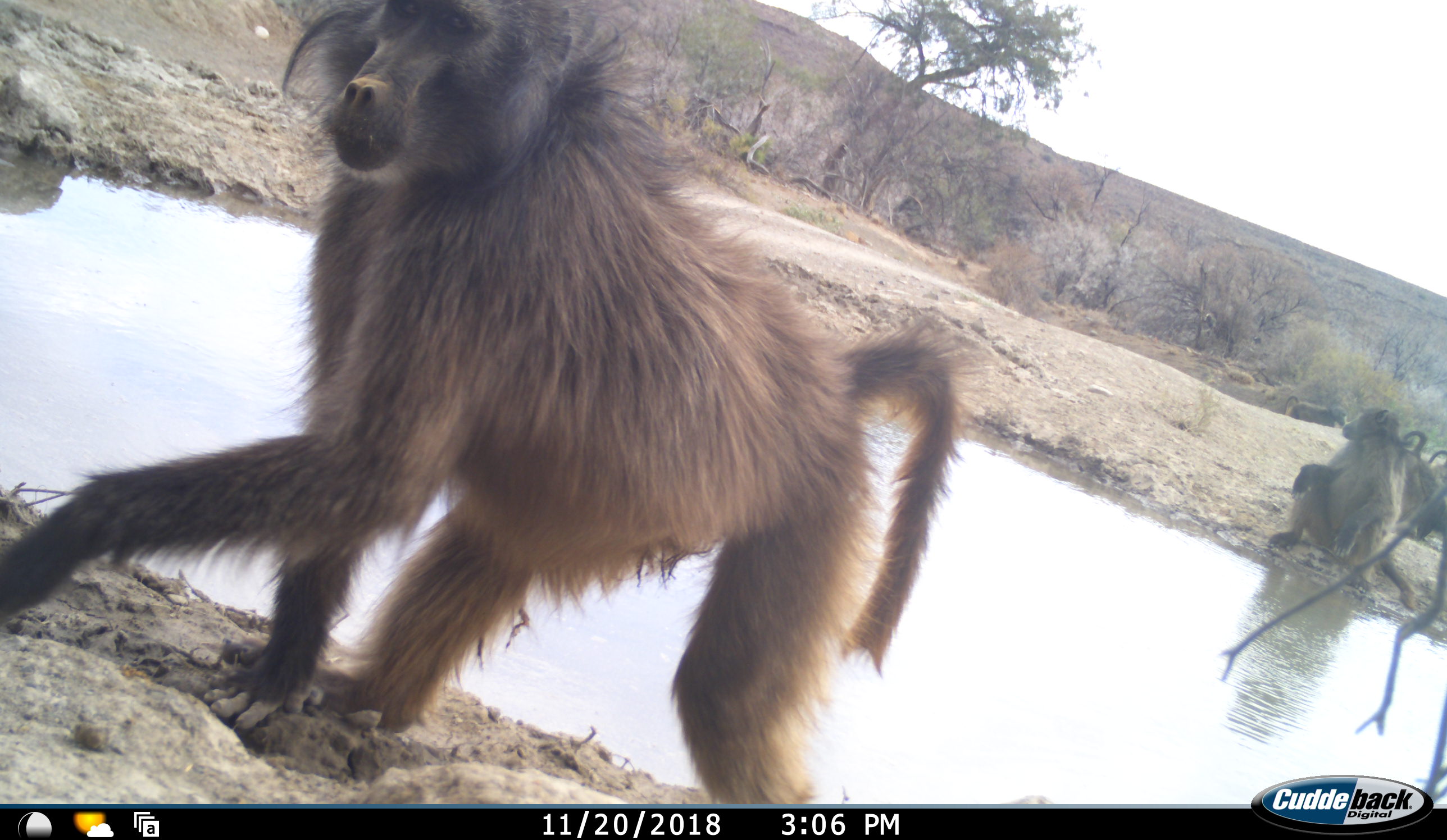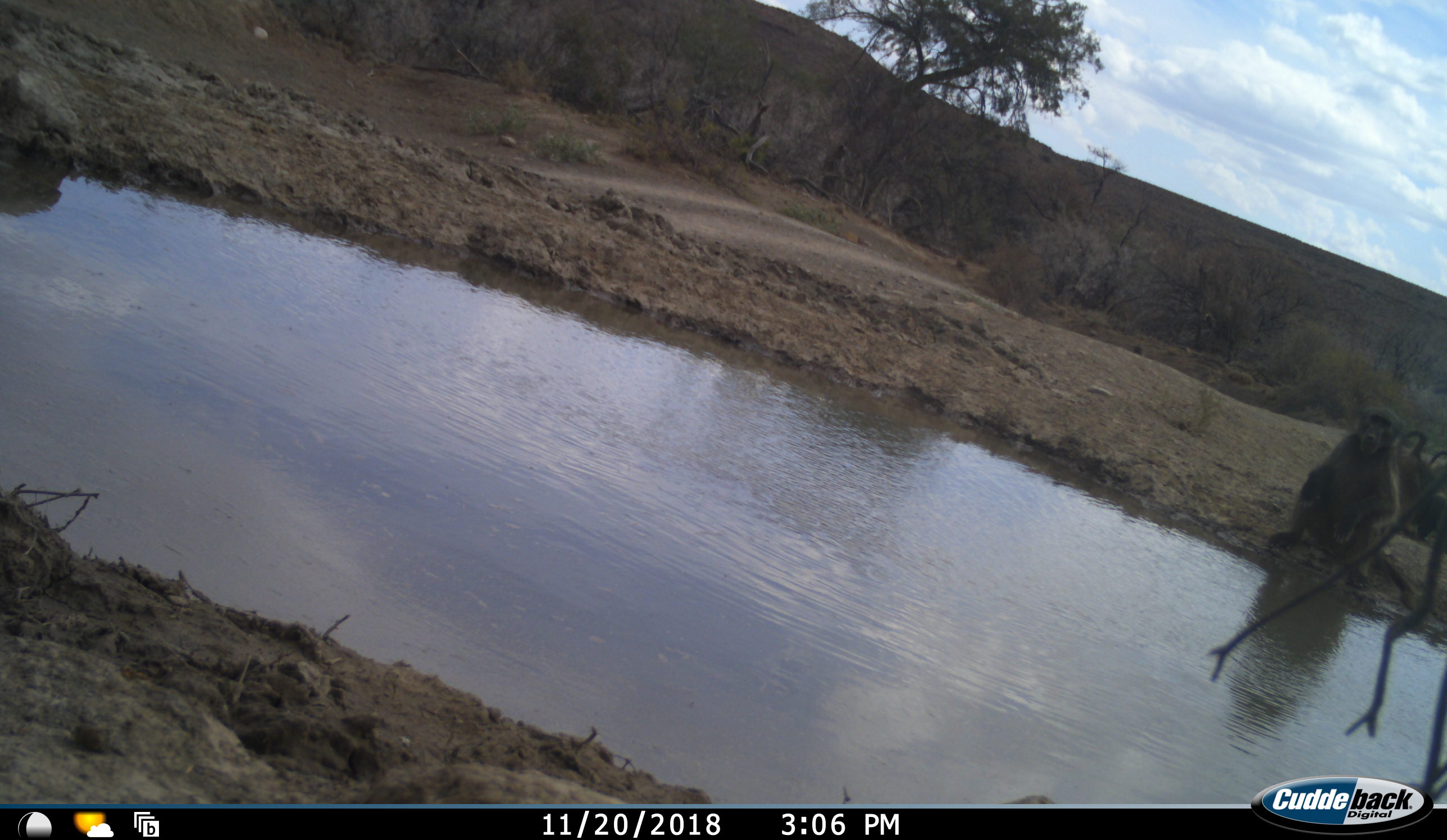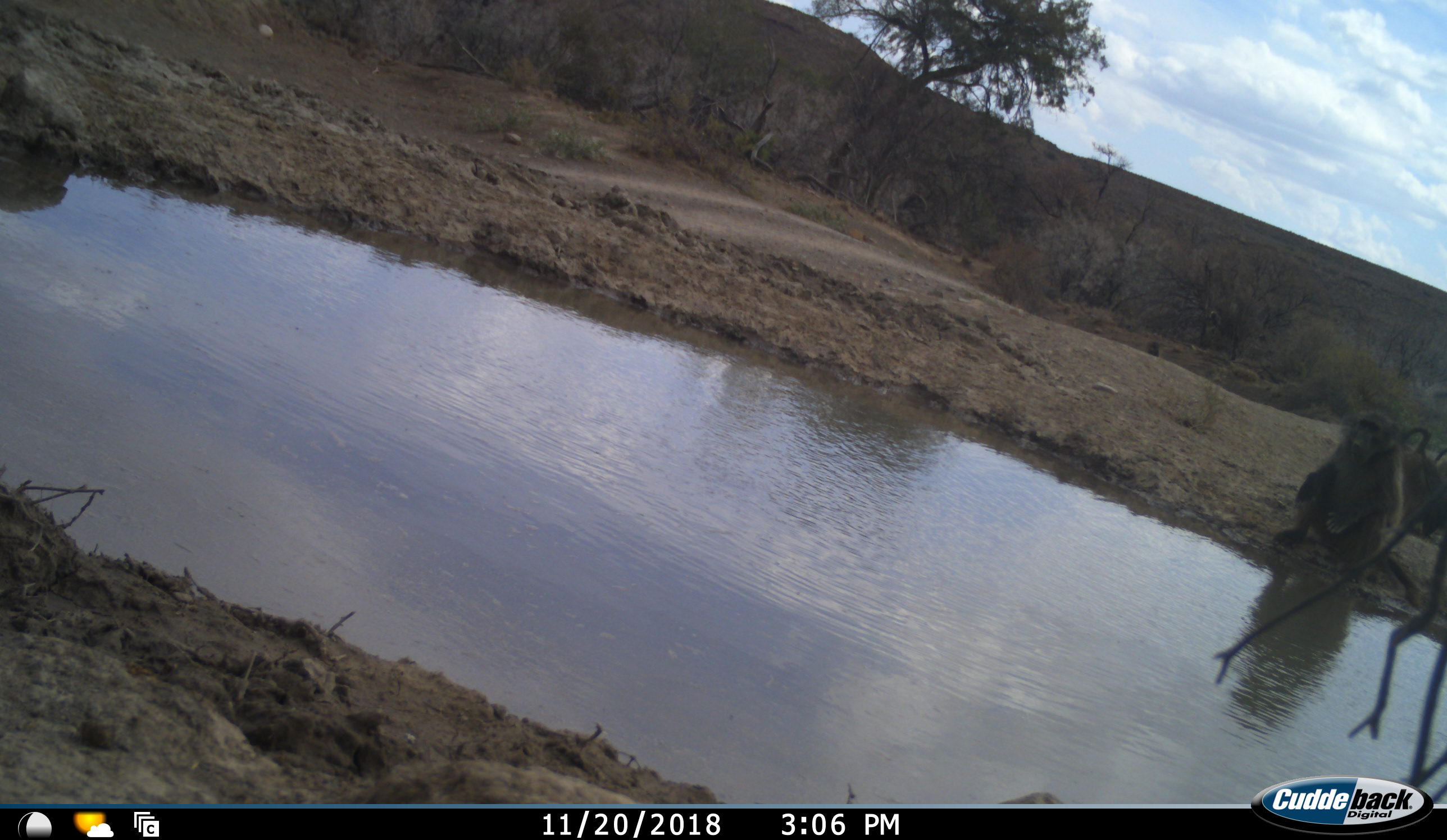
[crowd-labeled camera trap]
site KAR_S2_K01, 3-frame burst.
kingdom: Animalia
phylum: Chordata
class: Mammalia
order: Primates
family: Cercopithecidae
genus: Papio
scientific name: Papio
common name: baboon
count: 4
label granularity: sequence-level